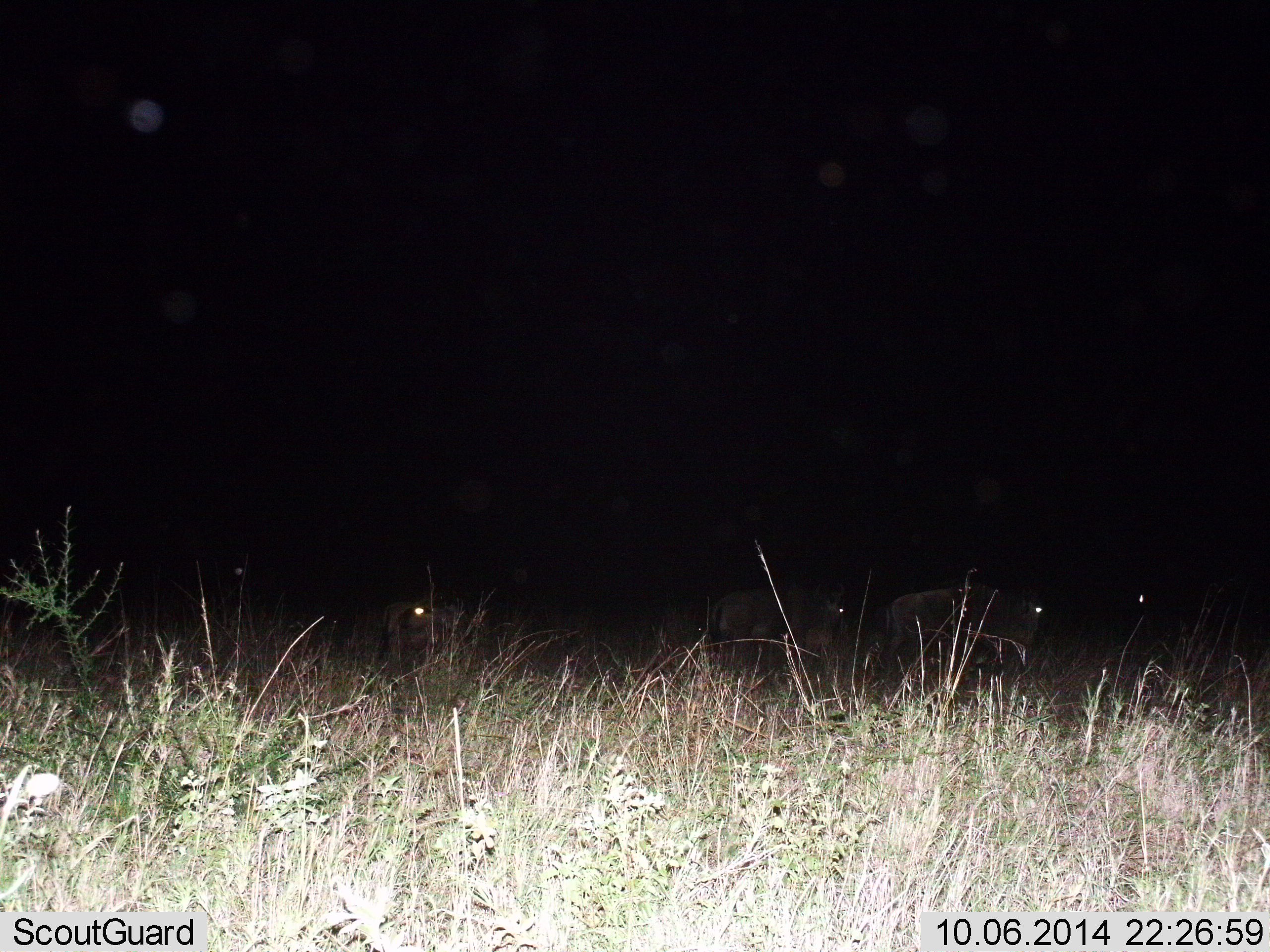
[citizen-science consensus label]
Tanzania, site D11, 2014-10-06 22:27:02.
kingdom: Animalia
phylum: Chordata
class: Mammalia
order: Artiodactyla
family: Bovidae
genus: Connochaetes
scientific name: Connochaetes taurinus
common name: blue wildebeest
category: wildebeest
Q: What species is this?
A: Wildebeest (blue wildebeest) (Connochaetes taurinus).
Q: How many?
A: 4.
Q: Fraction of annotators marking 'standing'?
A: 30%.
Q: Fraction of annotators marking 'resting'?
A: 0%.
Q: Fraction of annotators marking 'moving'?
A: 80%.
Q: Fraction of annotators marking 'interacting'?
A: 0%.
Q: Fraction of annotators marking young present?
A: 0%.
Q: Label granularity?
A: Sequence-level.